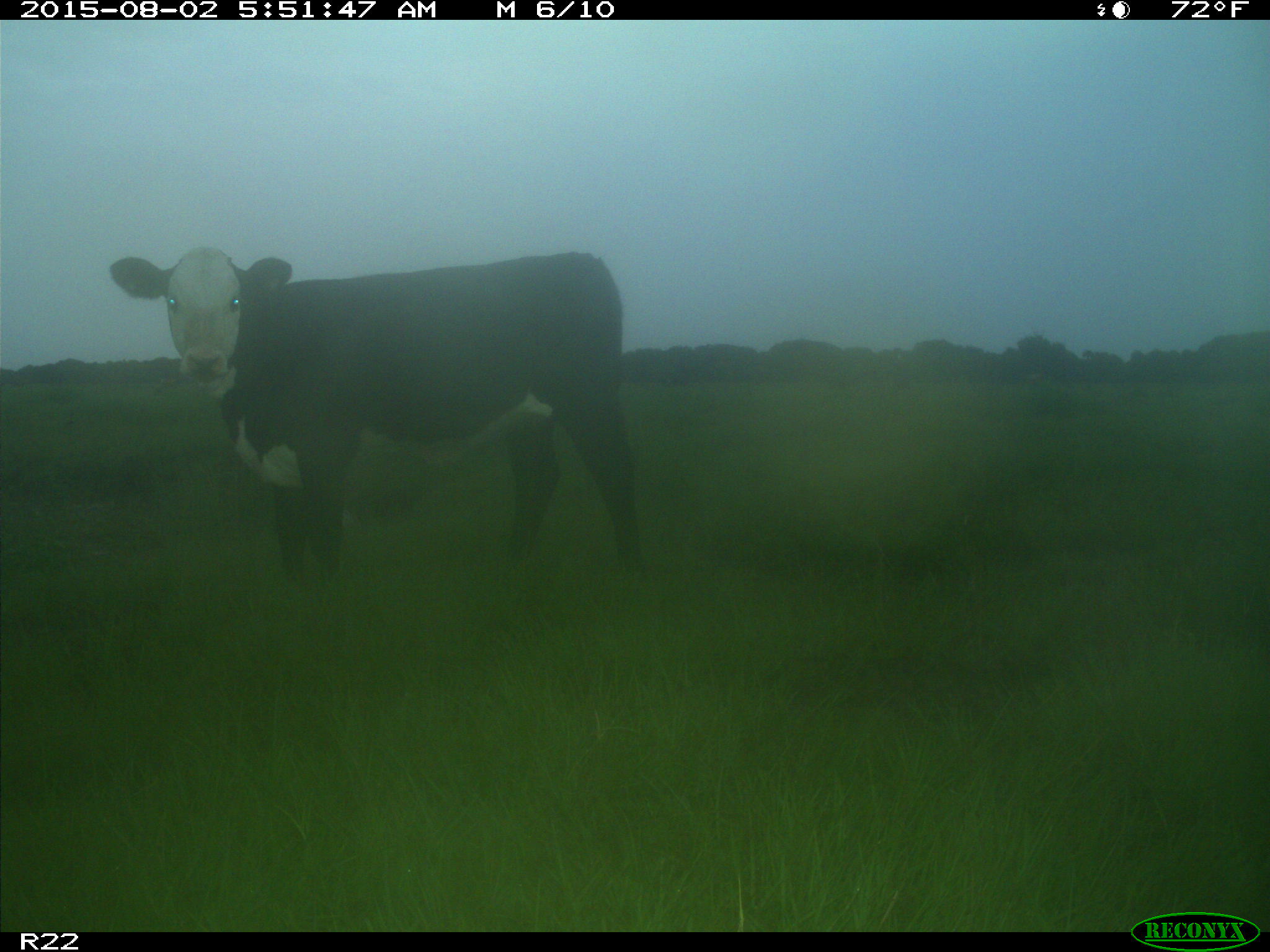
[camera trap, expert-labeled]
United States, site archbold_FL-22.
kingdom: Animalia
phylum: Chordata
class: Mammalia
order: Artiodactyla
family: Bovidae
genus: Bos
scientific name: Bos taurus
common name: domestic cow